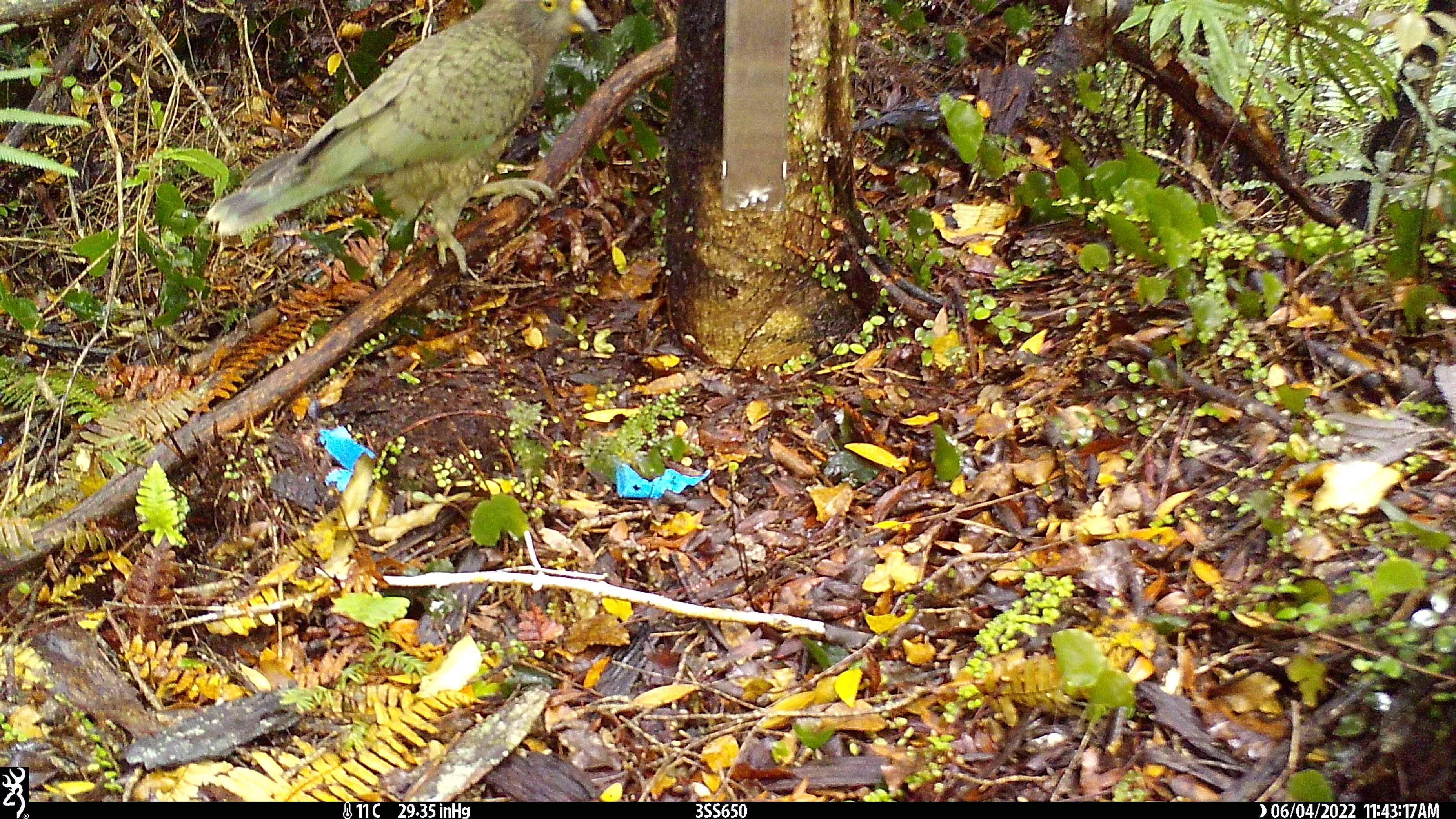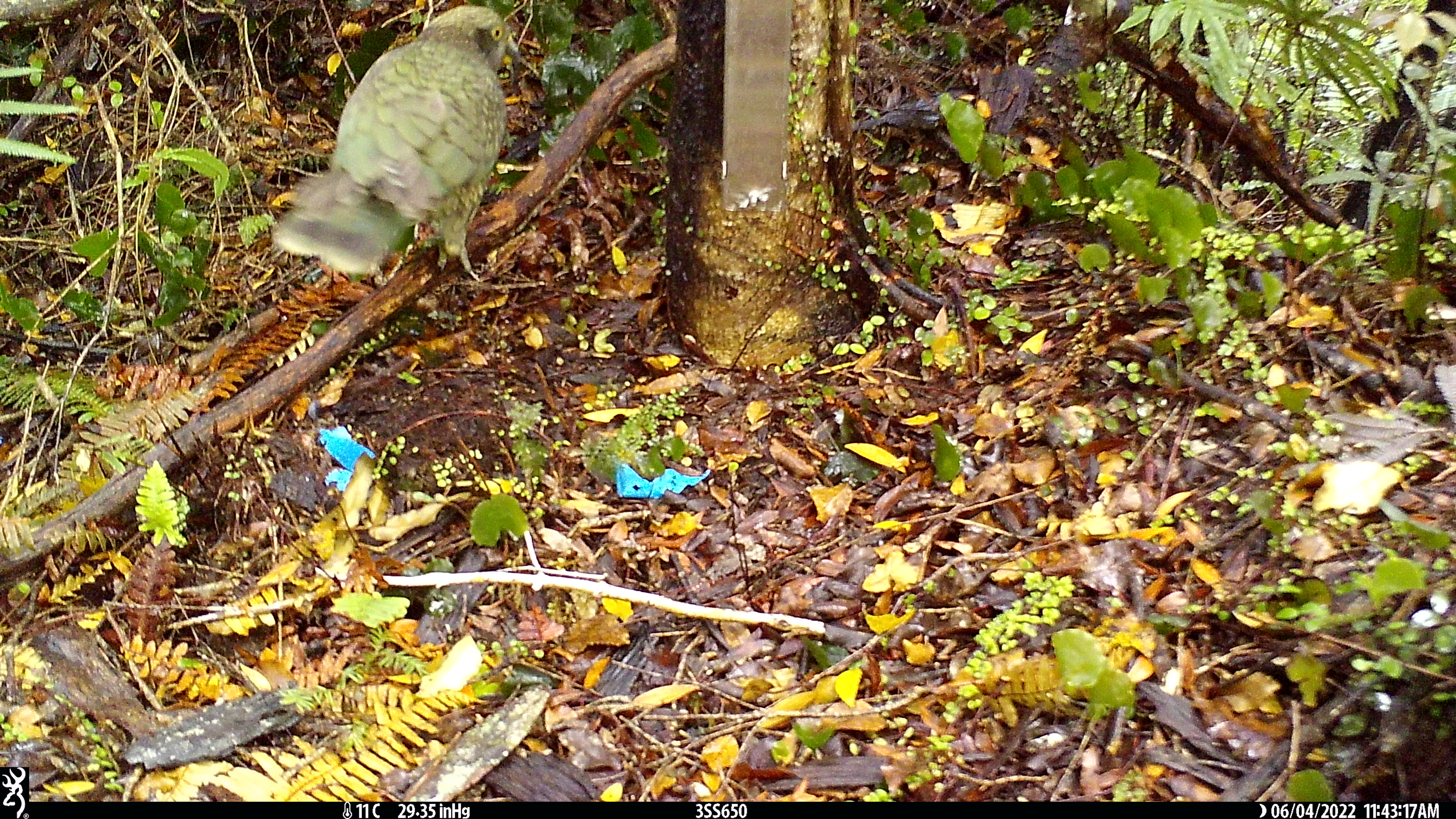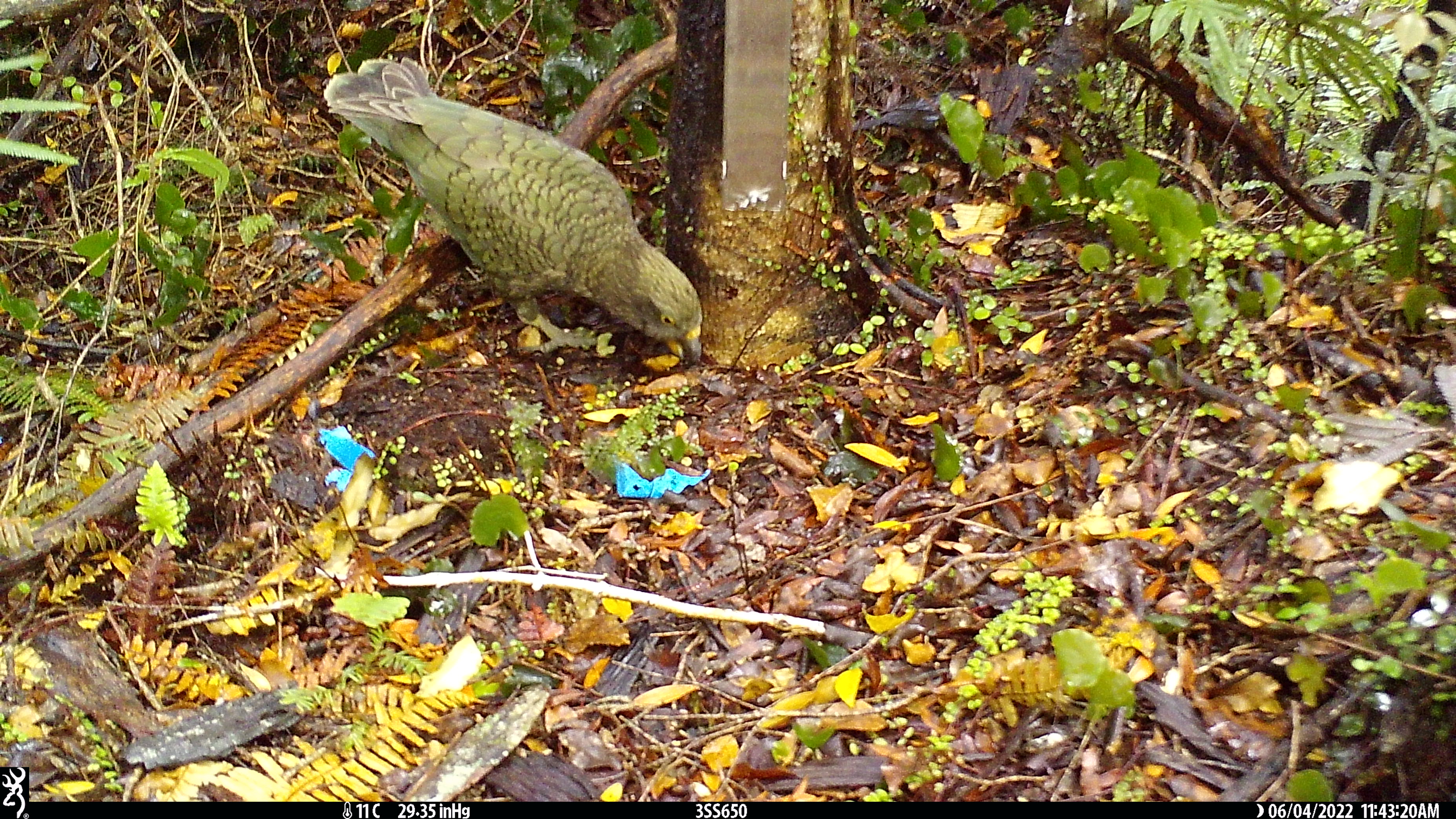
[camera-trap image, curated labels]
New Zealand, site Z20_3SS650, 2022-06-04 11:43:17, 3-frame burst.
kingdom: Animalia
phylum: Chordata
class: Aves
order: Psittaciformes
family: Strigopidae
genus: Nestor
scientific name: Nestor notabilis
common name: kea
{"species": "kea (Nestor notabilis)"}